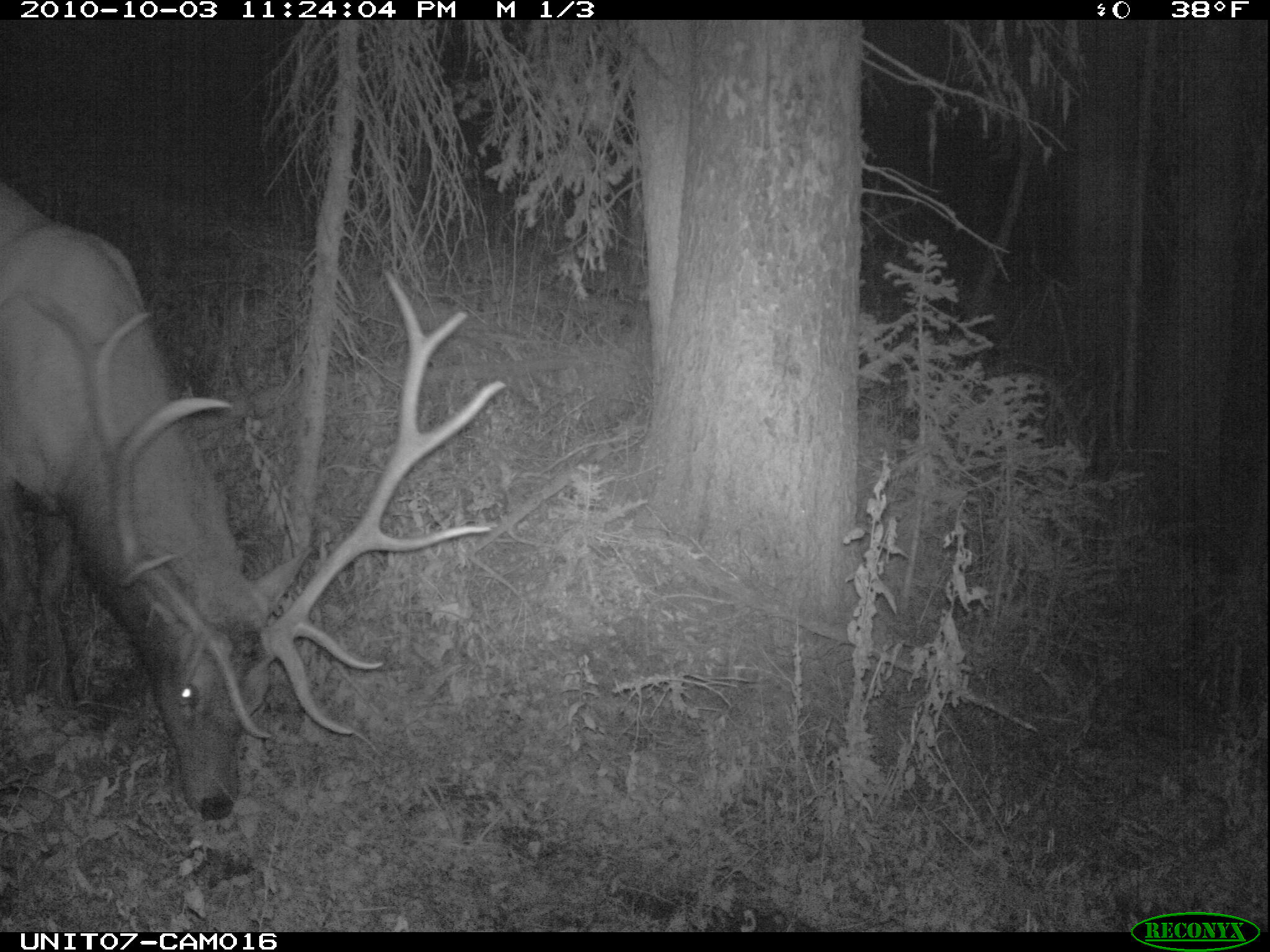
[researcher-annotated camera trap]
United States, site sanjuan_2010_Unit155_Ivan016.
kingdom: Animalia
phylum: Chordata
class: Mammalia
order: Artiodactyla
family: Cervidae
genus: Cervus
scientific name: Cervus elaphus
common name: red deer